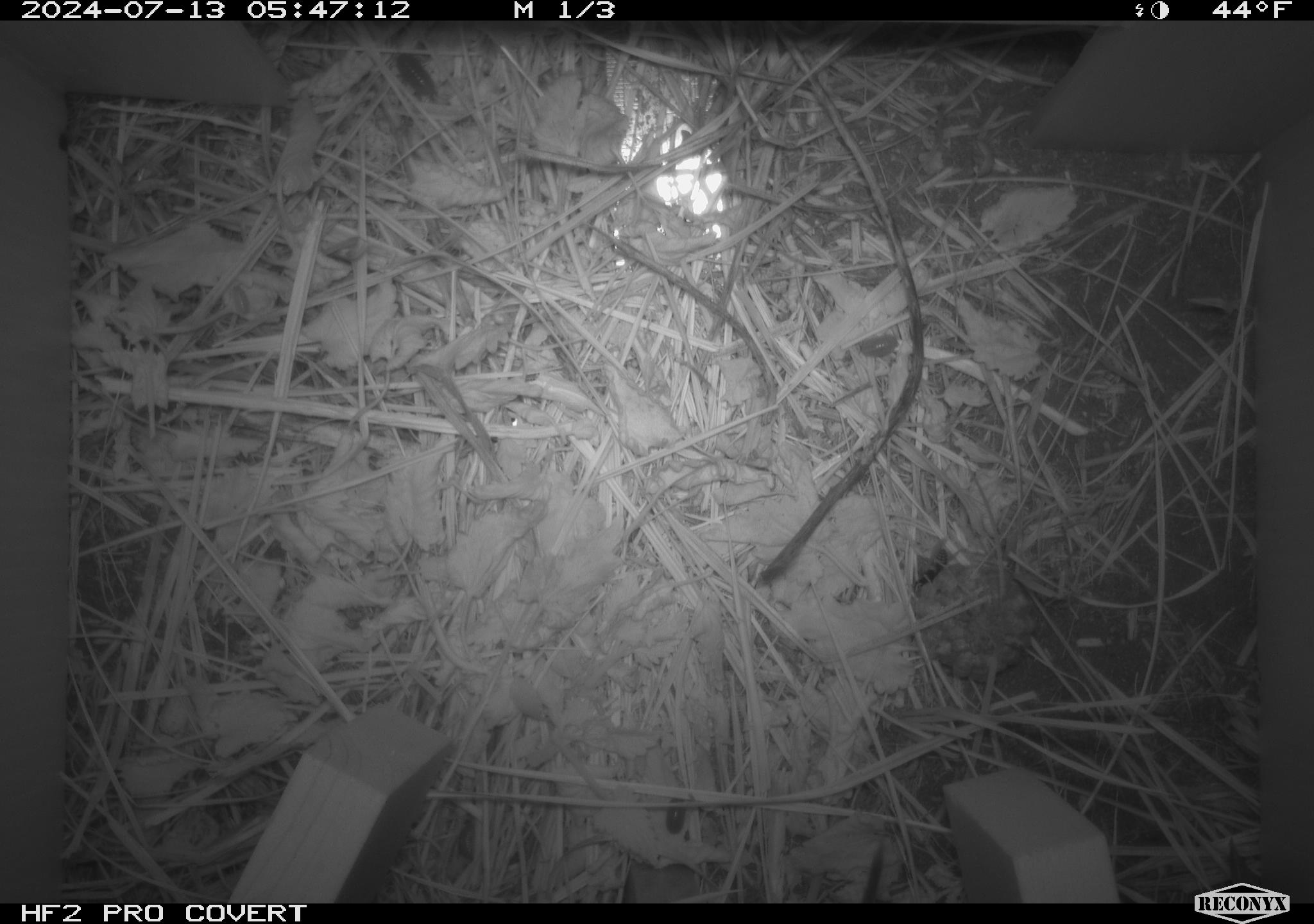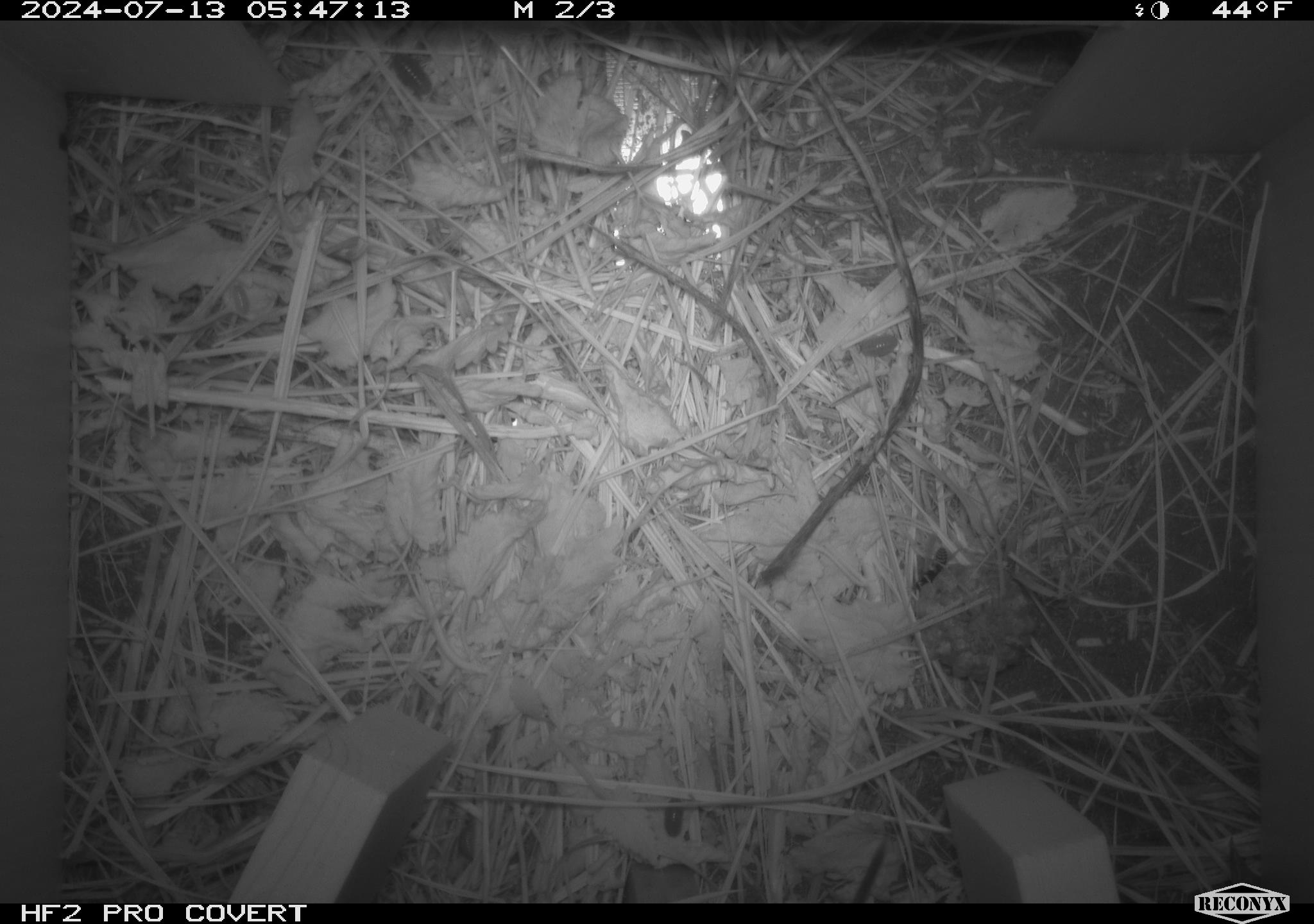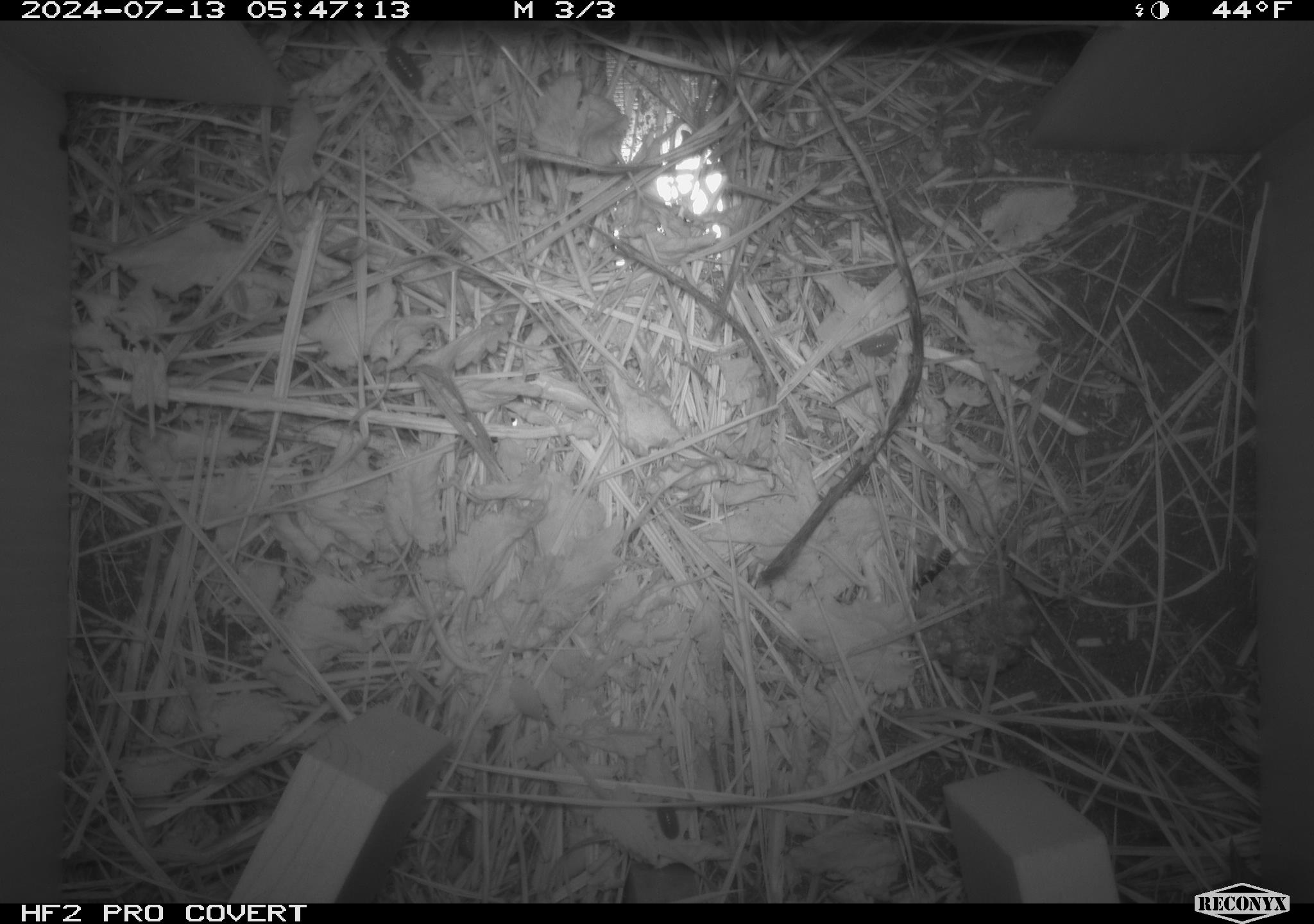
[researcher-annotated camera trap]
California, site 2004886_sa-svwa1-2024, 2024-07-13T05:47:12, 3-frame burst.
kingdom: Animalia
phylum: Arthropoda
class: Malacostraca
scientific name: Malacostraca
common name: amphipods, crabs, isopods, krill, lobsters and shrimps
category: malacostracan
Malacostracan (amphipods, crabs, isopods, krill, lobsters and shrimps) (Malacostraca).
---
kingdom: Animalia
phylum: Arthropoda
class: Insecta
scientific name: Insecta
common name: insect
Insect (Insecta).